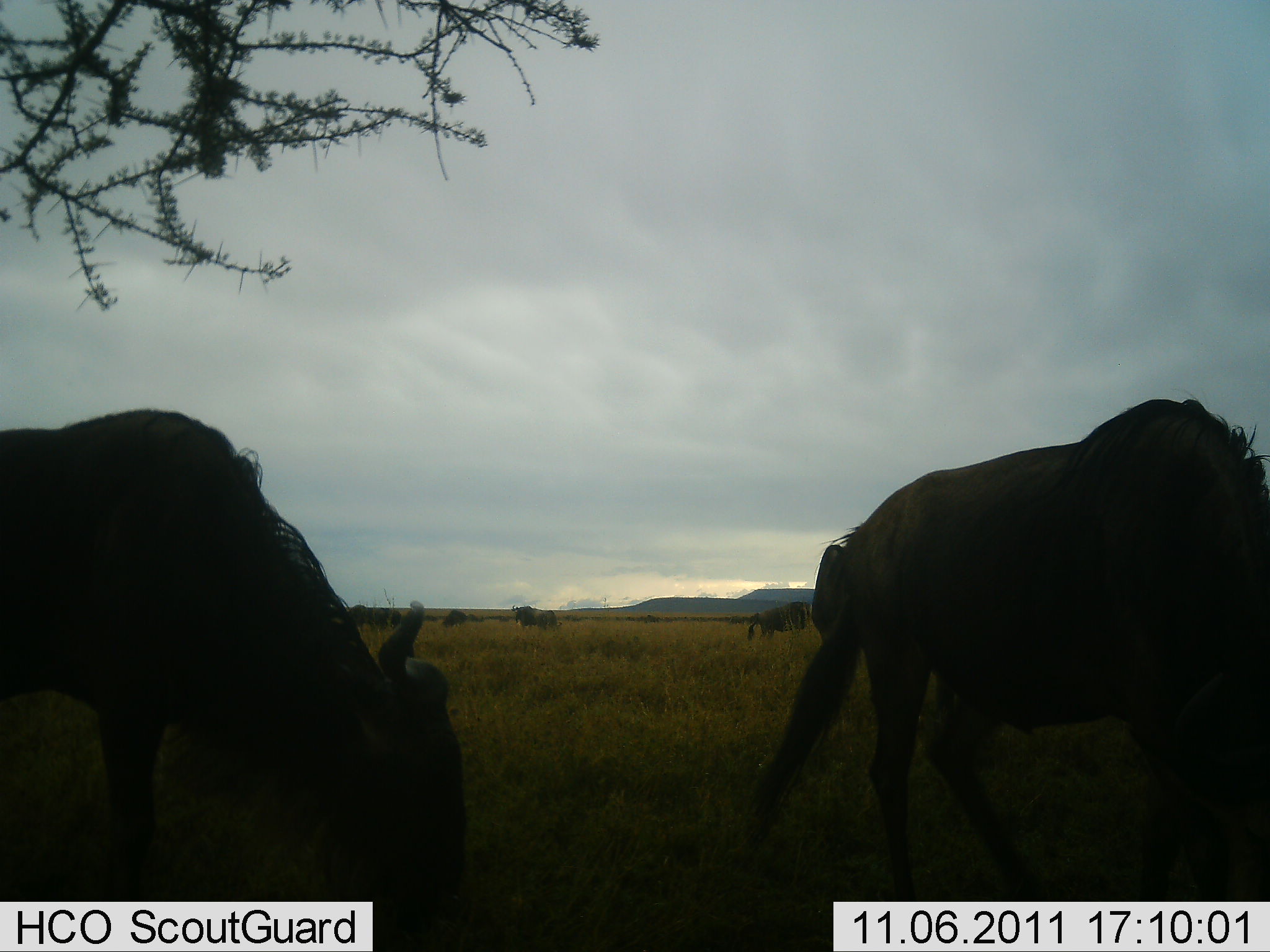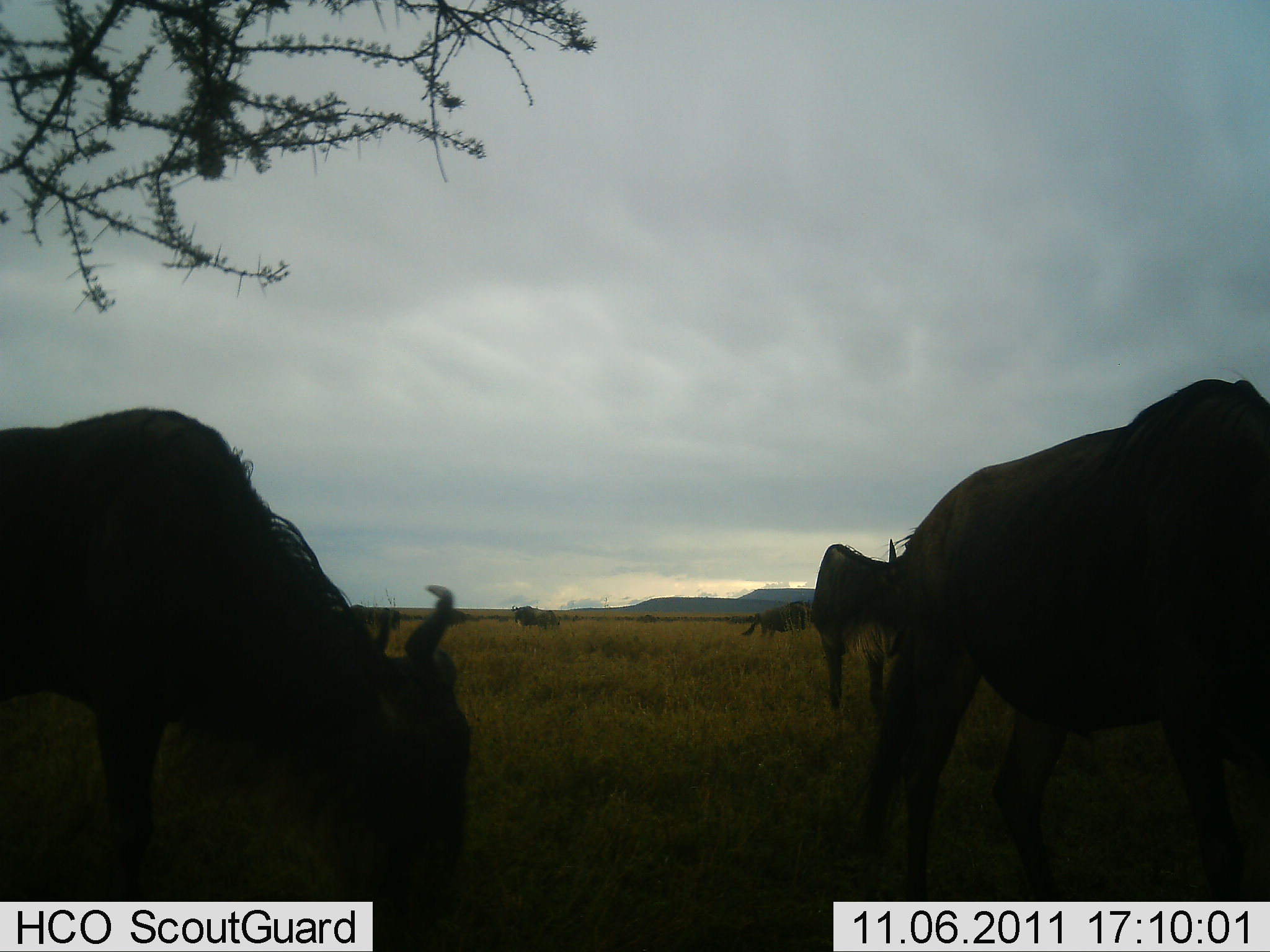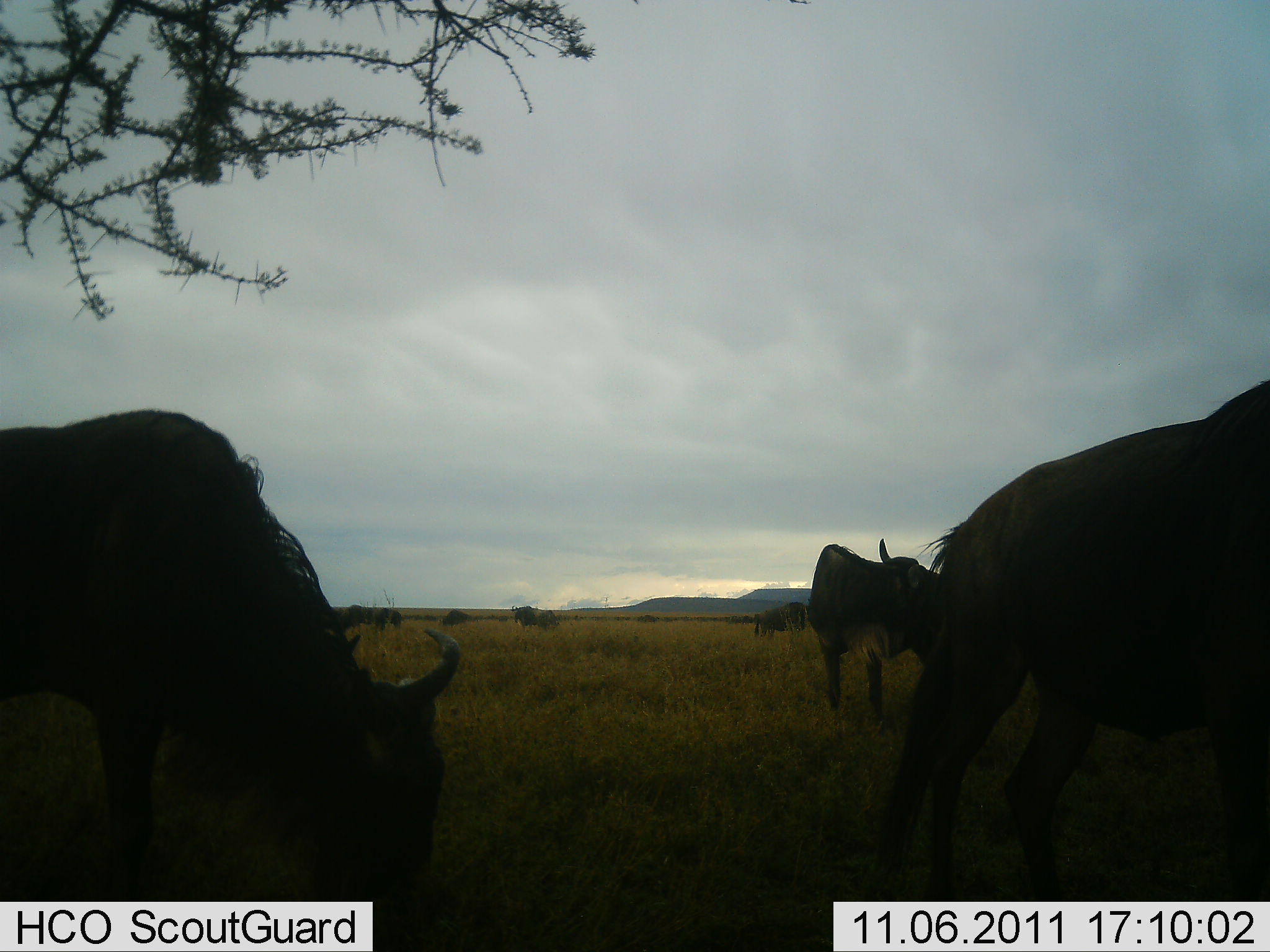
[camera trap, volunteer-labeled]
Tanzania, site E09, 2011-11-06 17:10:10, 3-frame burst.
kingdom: Animalia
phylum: Chordata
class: Mammalia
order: Artiodactyla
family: Bovidae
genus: Connochaetes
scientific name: Connochaetes taurinus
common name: blue wildebeest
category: wildebeest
Wildebeest (blue wildebeest) (Connochaetes taurinus), count 8. Behavior (volunteer vote fractions): standing 64%, resting 0%, moving 21%, interacting 7%. Young present (vote fraction): 0%. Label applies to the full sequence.